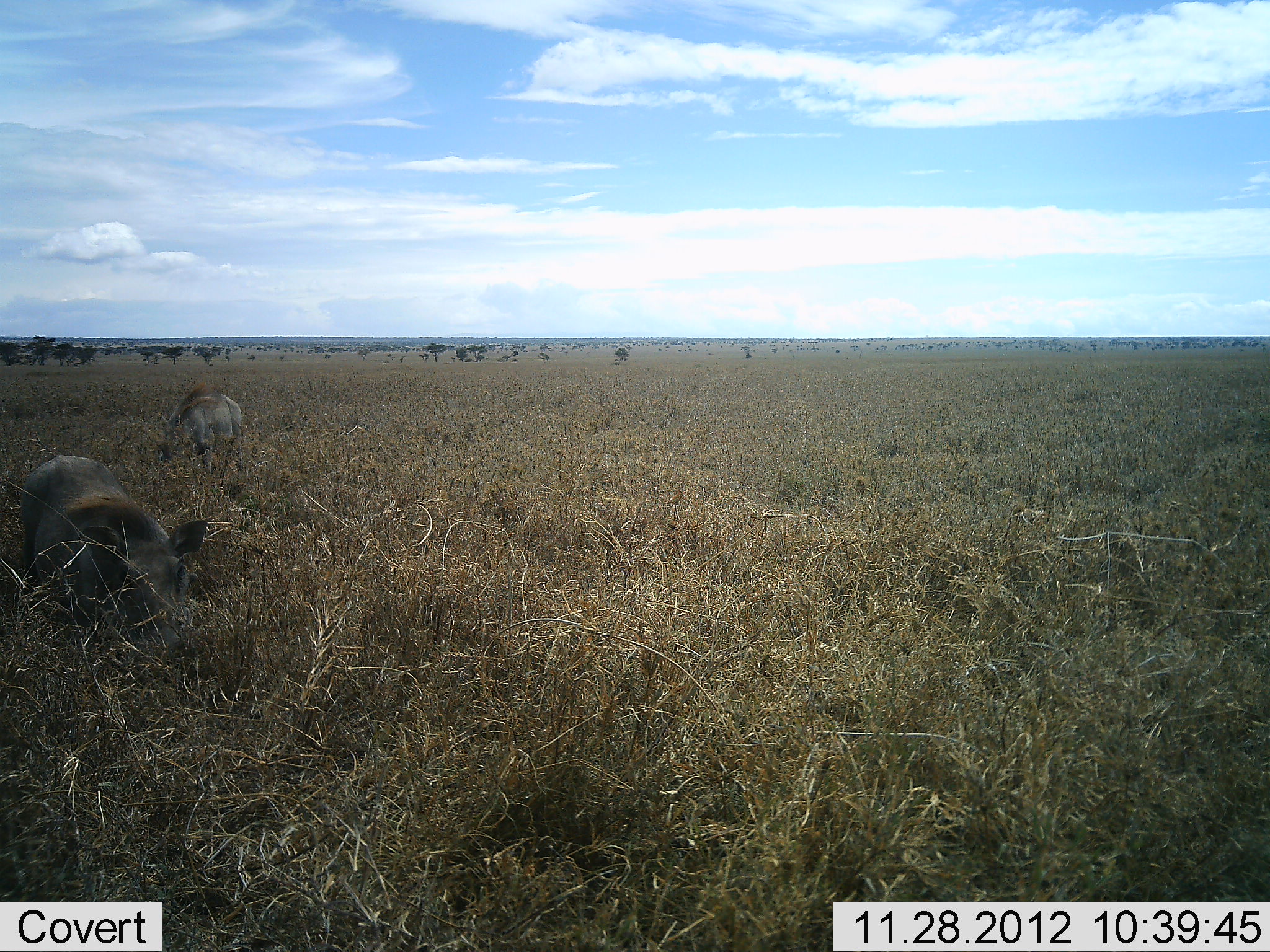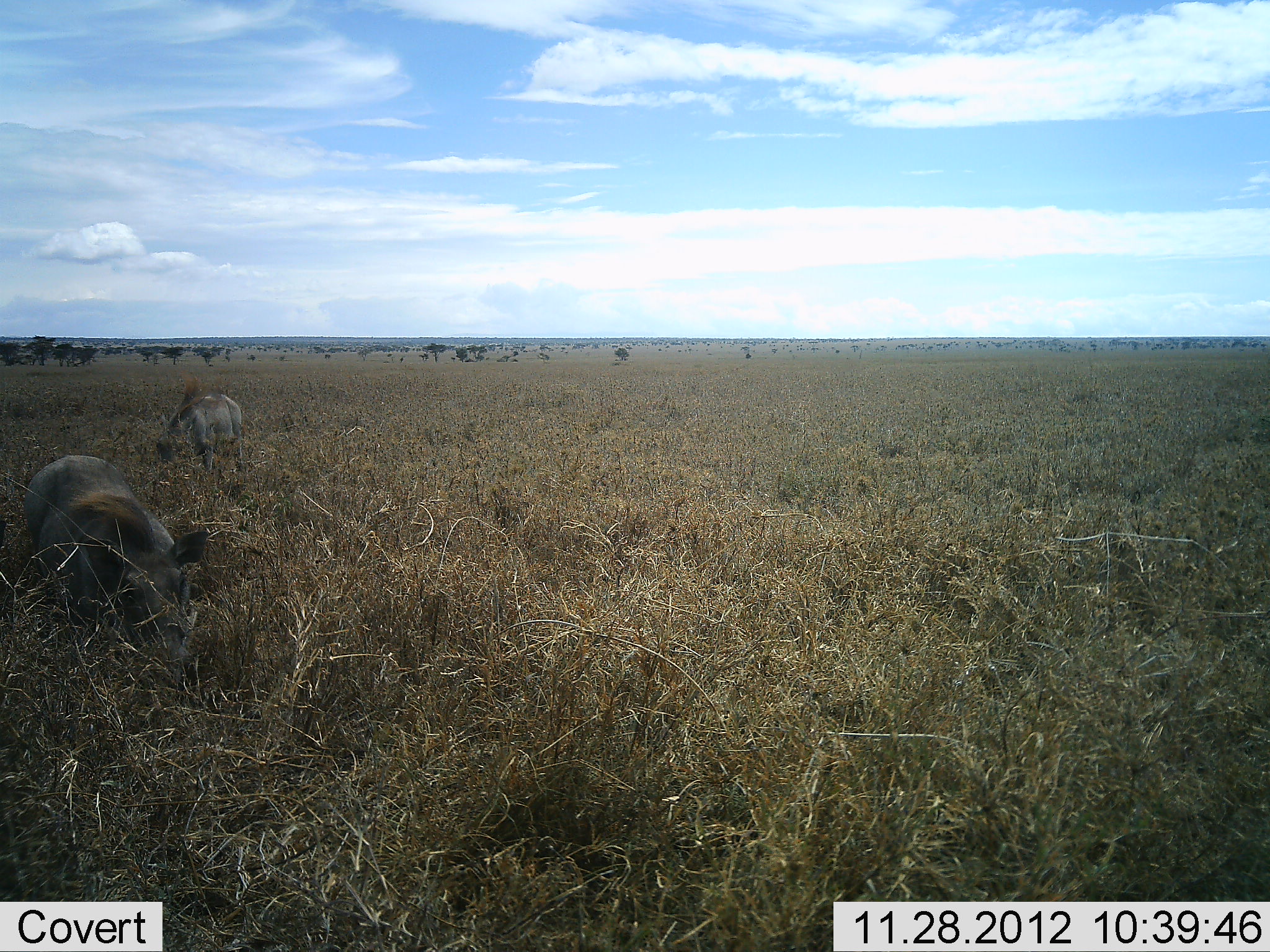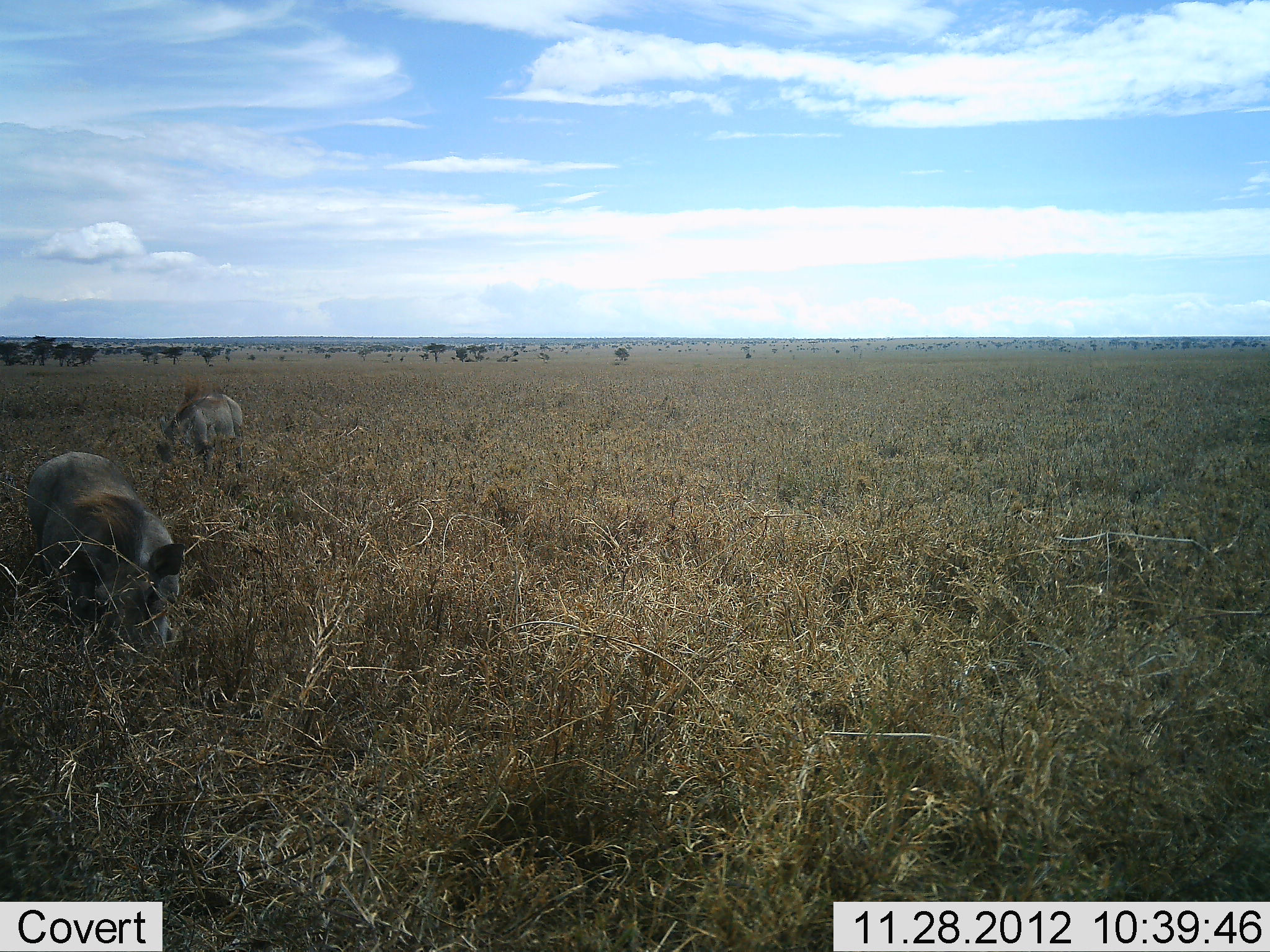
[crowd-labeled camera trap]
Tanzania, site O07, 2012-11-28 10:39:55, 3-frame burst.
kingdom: Animalia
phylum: Chordata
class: Mammalia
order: Artiodactyla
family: Suidae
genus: Phacochoerus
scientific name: Phacochoerus africanus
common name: warthog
Warthog (Phacochoerus africanus), count 2. Behavior (volunteer vote fractions): standing 40%, resting 0%, moving 10%, interacting 0%. Young present (vote fraction): 0%. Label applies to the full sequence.